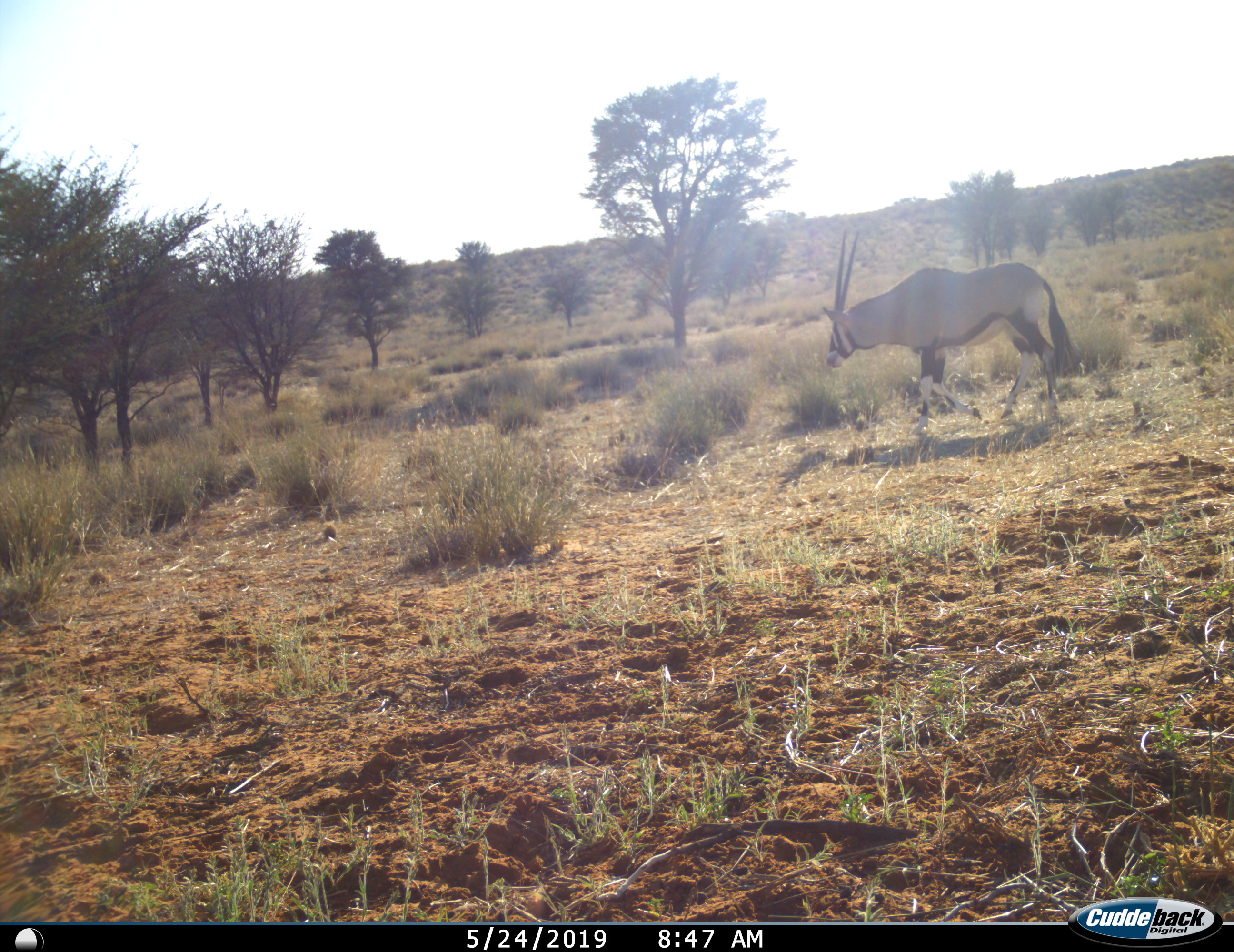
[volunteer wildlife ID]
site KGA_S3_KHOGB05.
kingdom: Animalia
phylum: Chordata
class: Mammalia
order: Artiodactyla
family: Bovidae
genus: Oryx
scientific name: Oryx gazella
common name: gemsbok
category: oryx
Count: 1.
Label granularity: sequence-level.